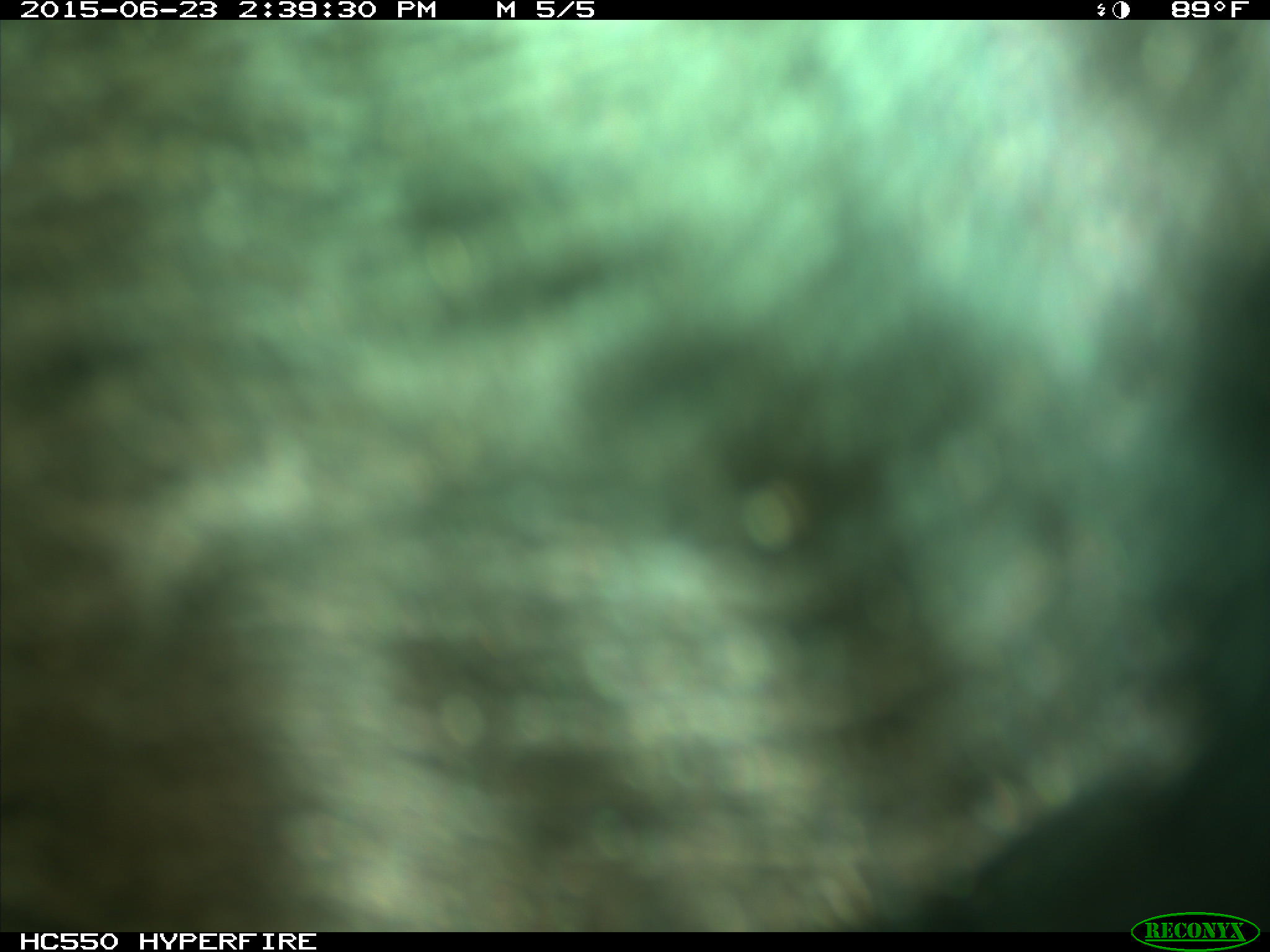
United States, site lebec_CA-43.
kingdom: Animalia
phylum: Chordata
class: Mammalia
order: Artiodactyla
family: Bovidae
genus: Bos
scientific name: Bos taurus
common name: domestic cow